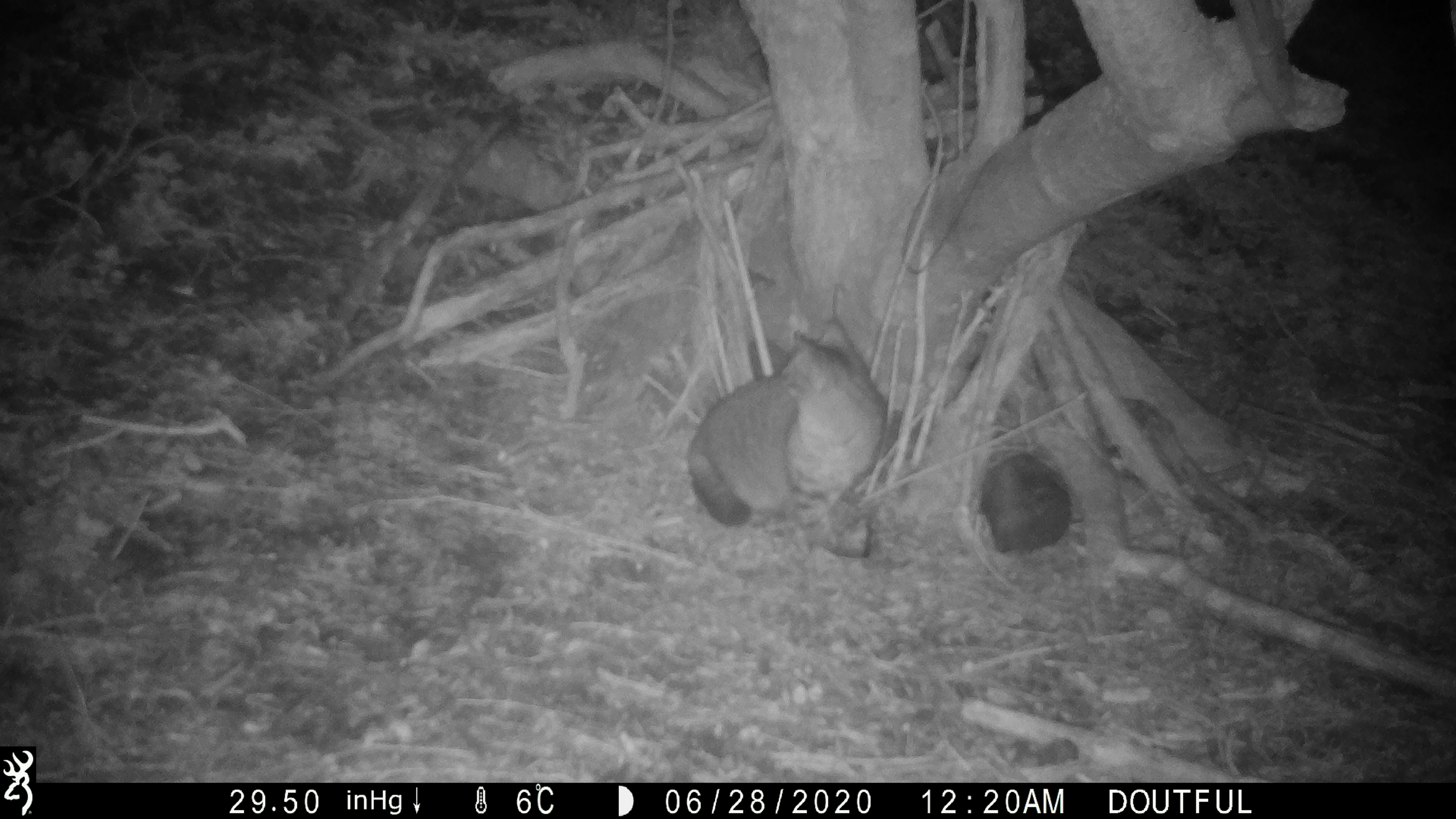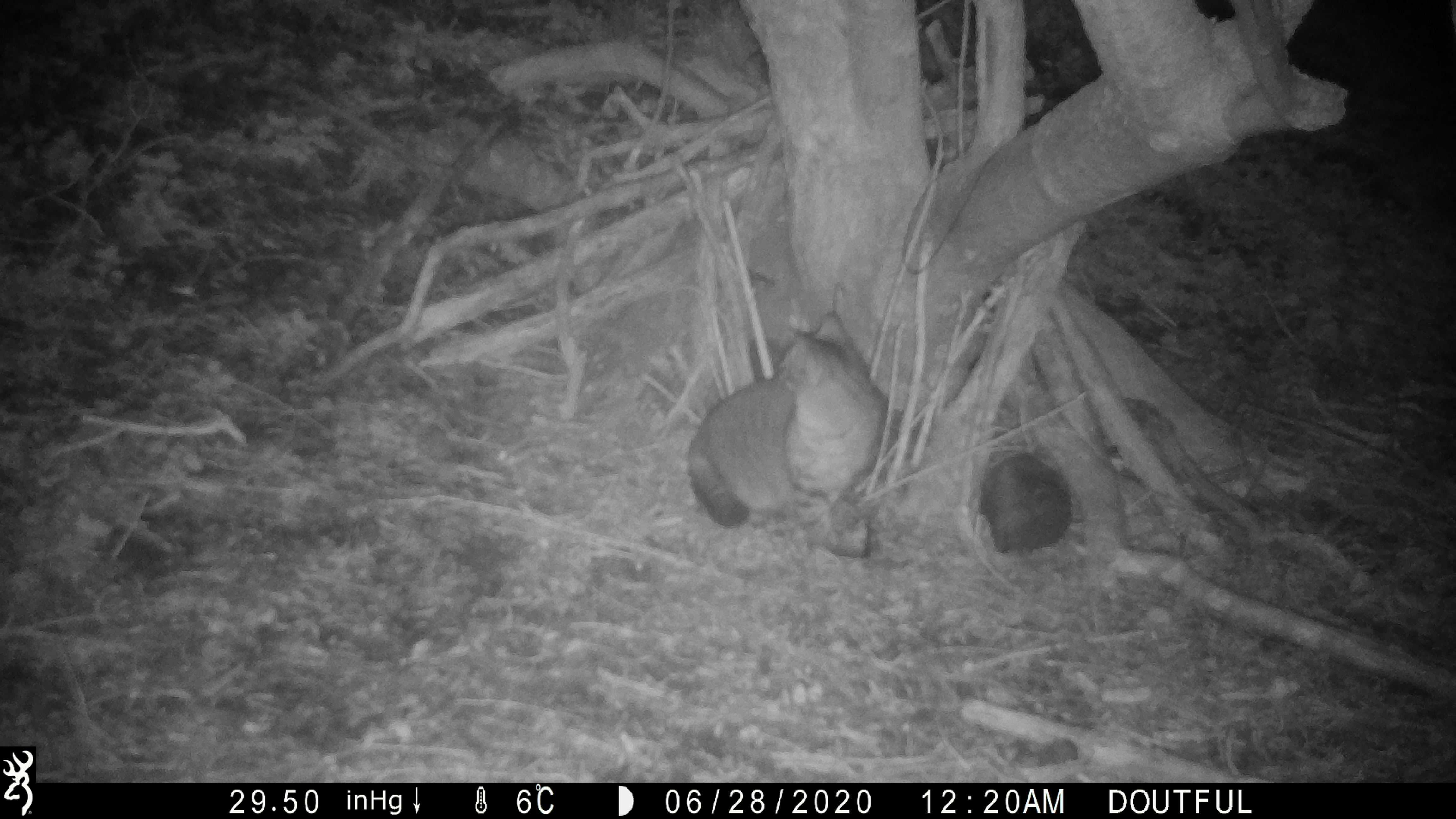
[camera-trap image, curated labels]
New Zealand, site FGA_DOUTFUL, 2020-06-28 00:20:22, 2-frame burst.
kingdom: Animalia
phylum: Chordata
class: Mammalia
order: Carnivora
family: Felidae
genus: Felis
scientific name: Felis catus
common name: domestic cat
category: cat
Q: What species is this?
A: Cat (domestic cat) (Felis catus).